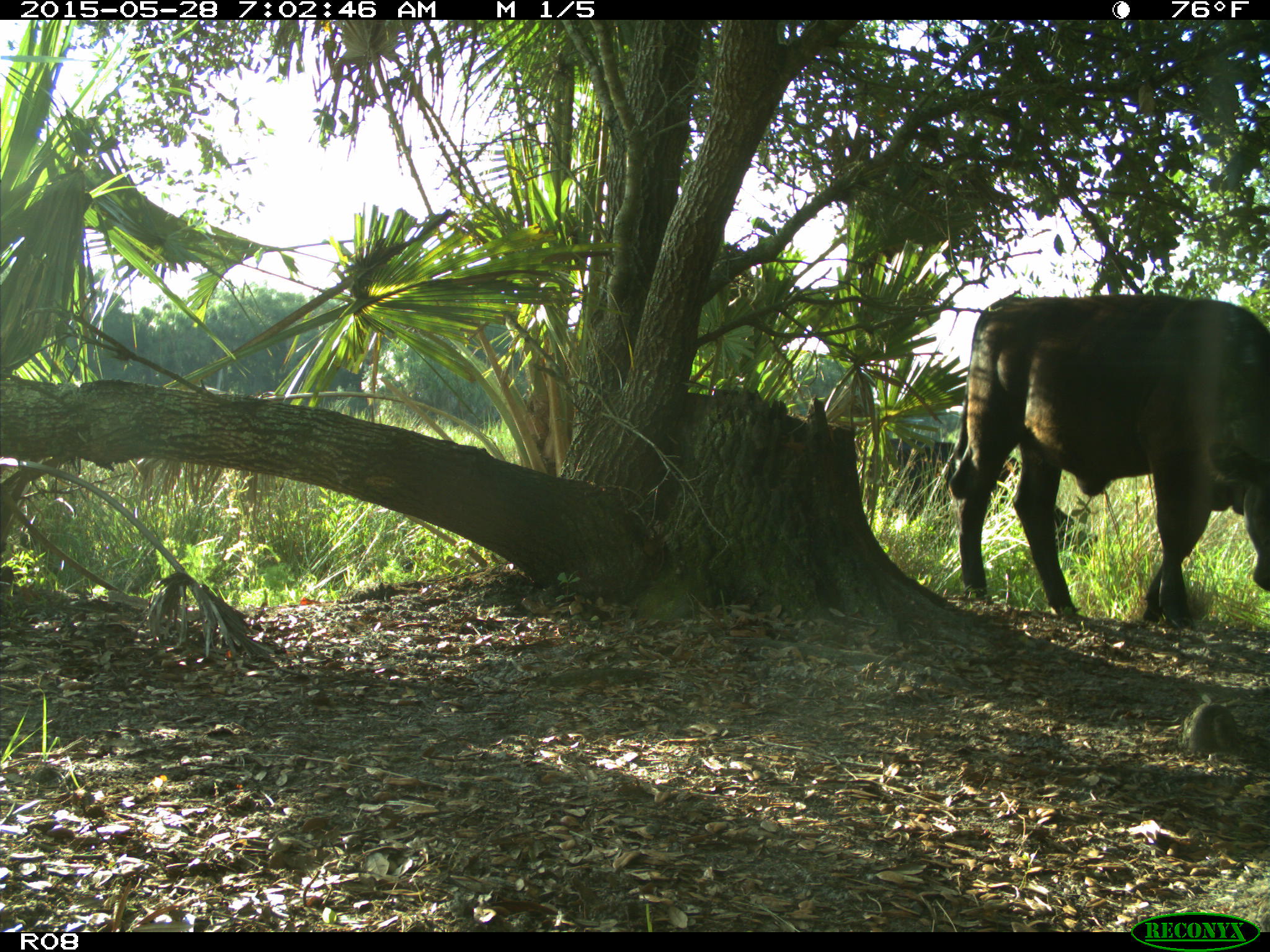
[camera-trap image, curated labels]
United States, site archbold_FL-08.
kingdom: Animalia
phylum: Chordata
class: Mammalia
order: Artiodactyla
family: Bovidae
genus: Bos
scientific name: Bos taurus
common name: domestic cow